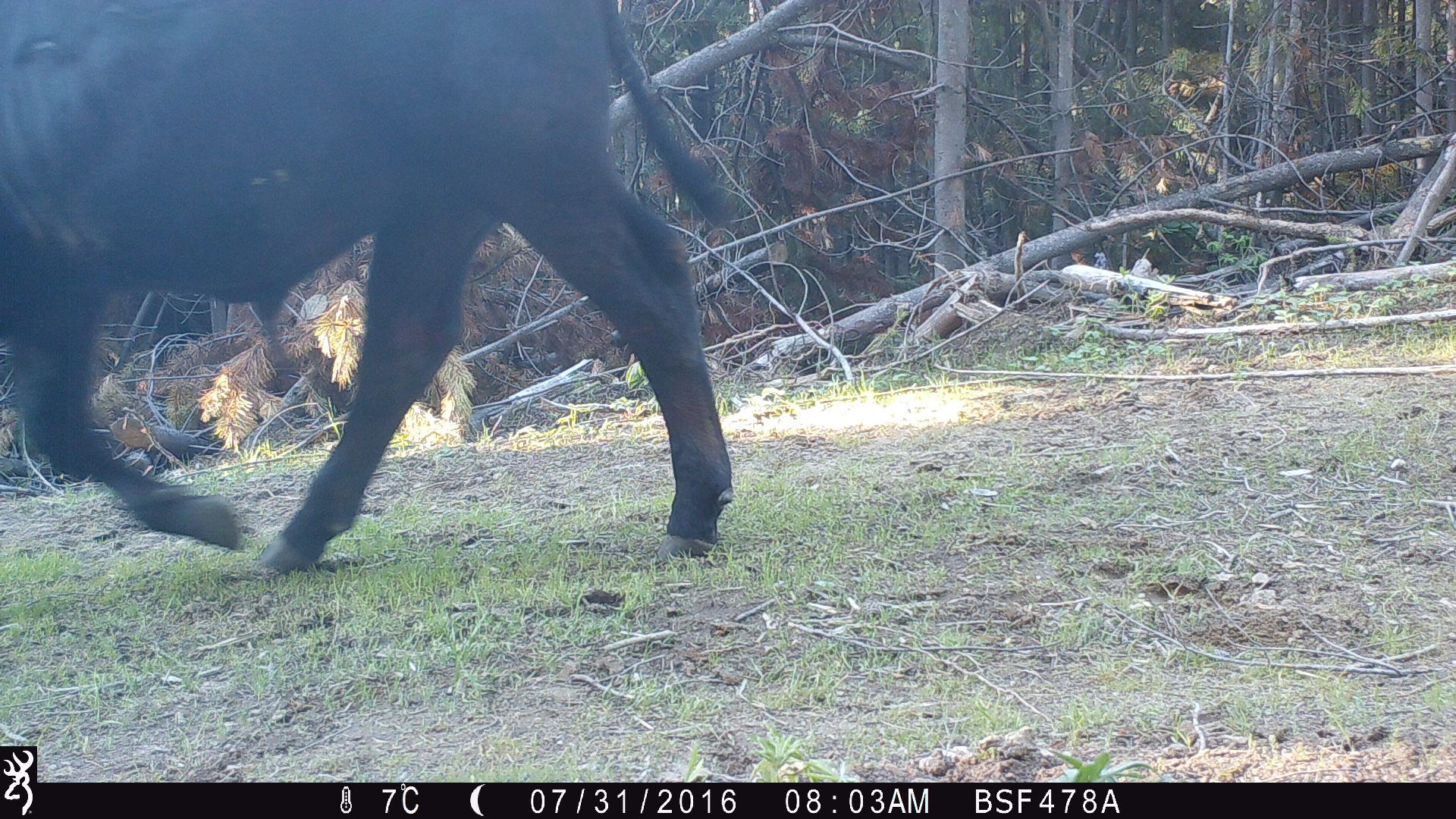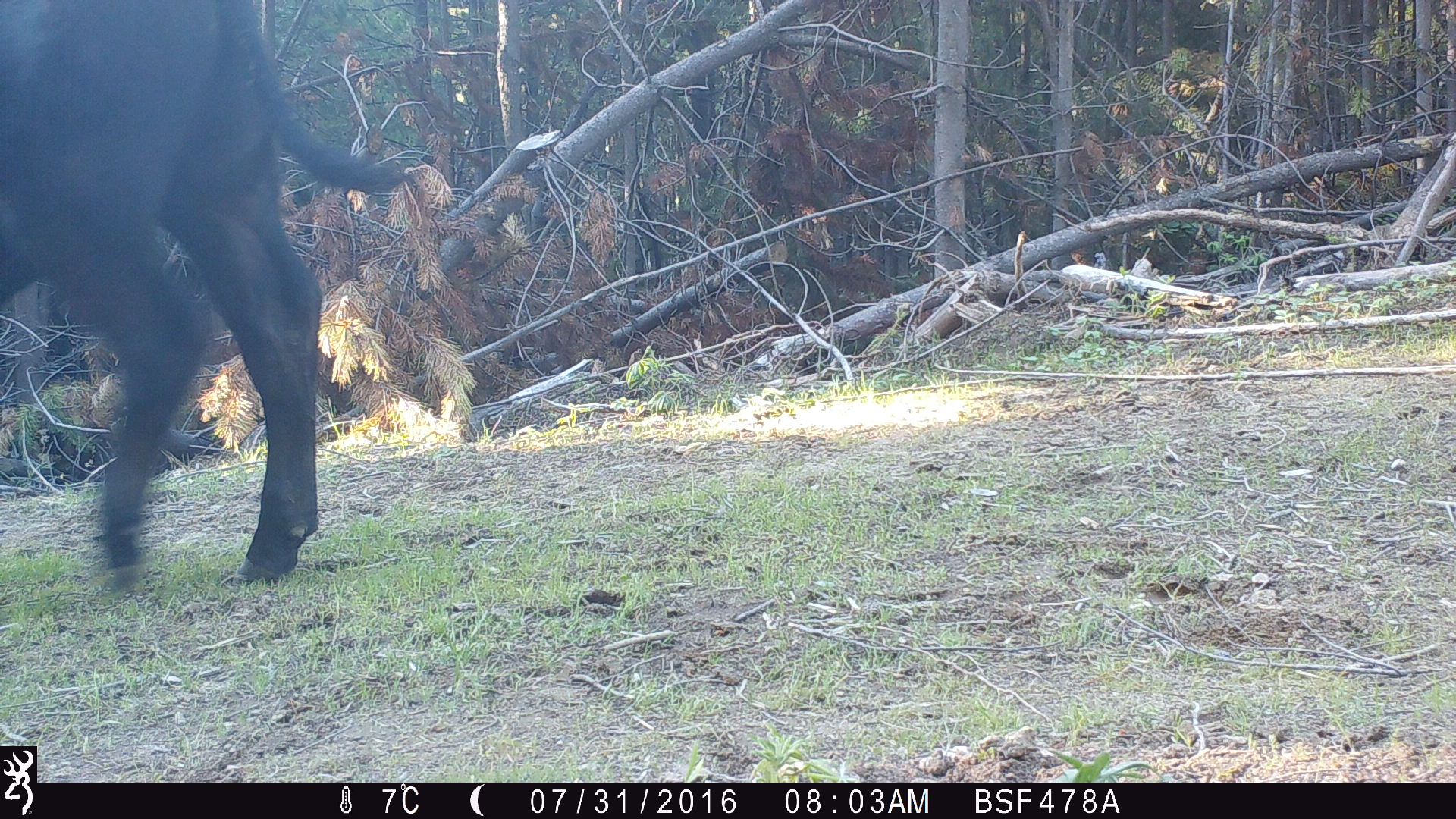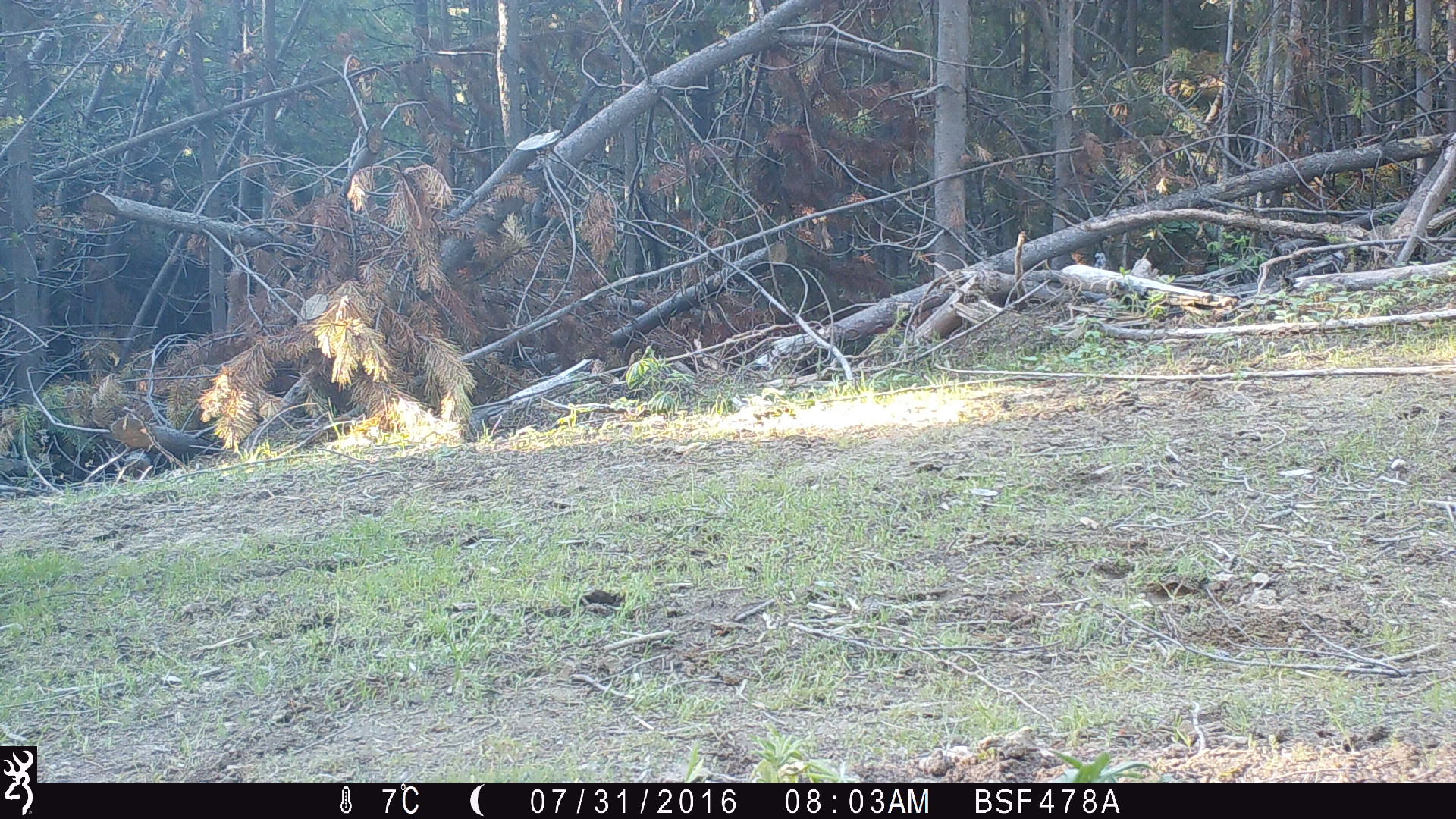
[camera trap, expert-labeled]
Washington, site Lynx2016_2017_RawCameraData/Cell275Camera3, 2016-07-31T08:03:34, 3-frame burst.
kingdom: Animalia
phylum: Chordata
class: Mammalia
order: Artiodactyla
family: Bovidae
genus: Bos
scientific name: Bos taurus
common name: domestic cattle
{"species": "domestic cattle (Bos taurus)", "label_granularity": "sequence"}